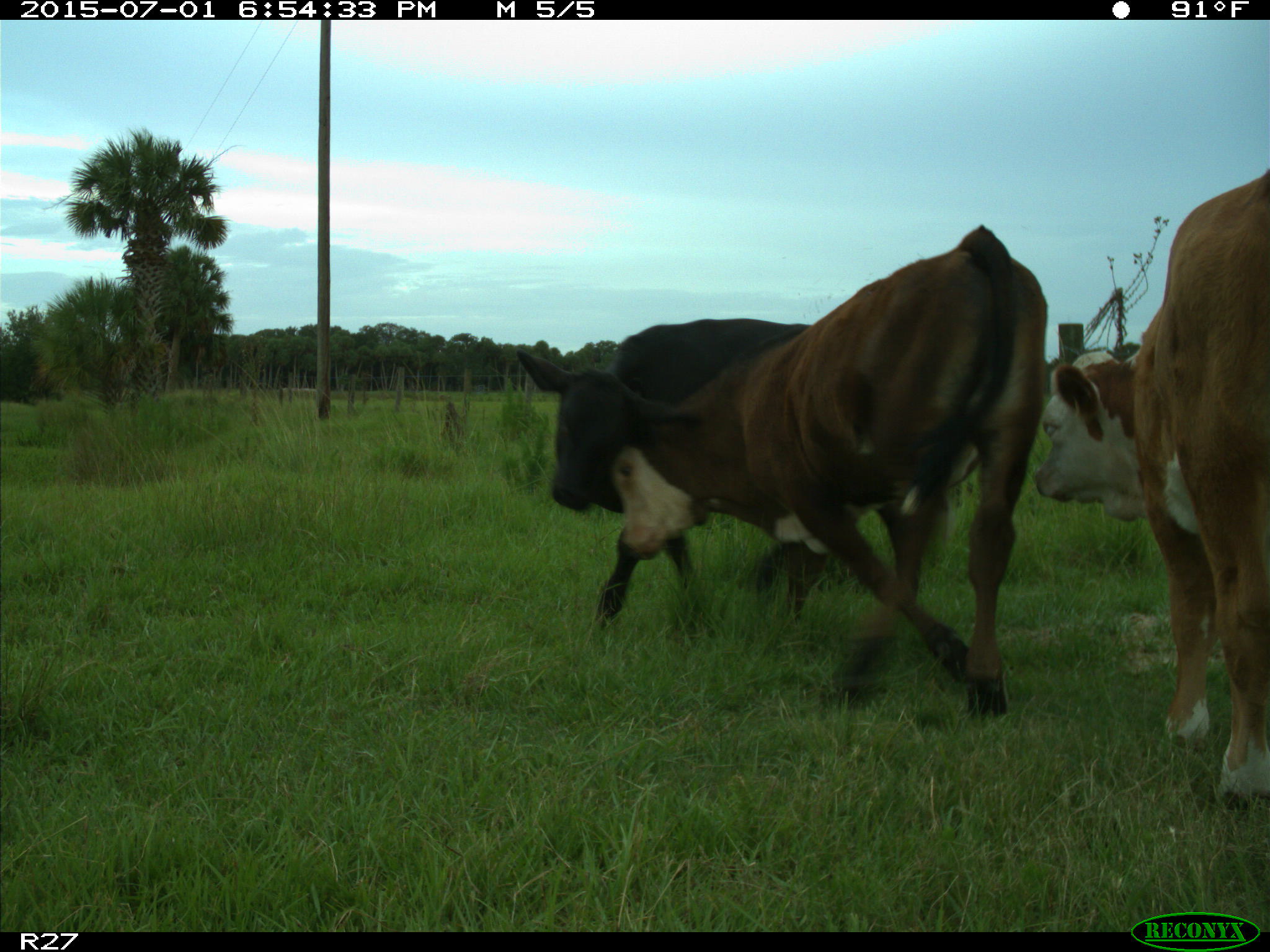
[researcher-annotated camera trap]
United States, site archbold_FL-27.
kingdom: Animalia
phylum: Chordata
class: Mammalia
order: Artiodactyla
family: Bovidae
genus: Bos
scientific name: Bos taurus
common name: domestic cow